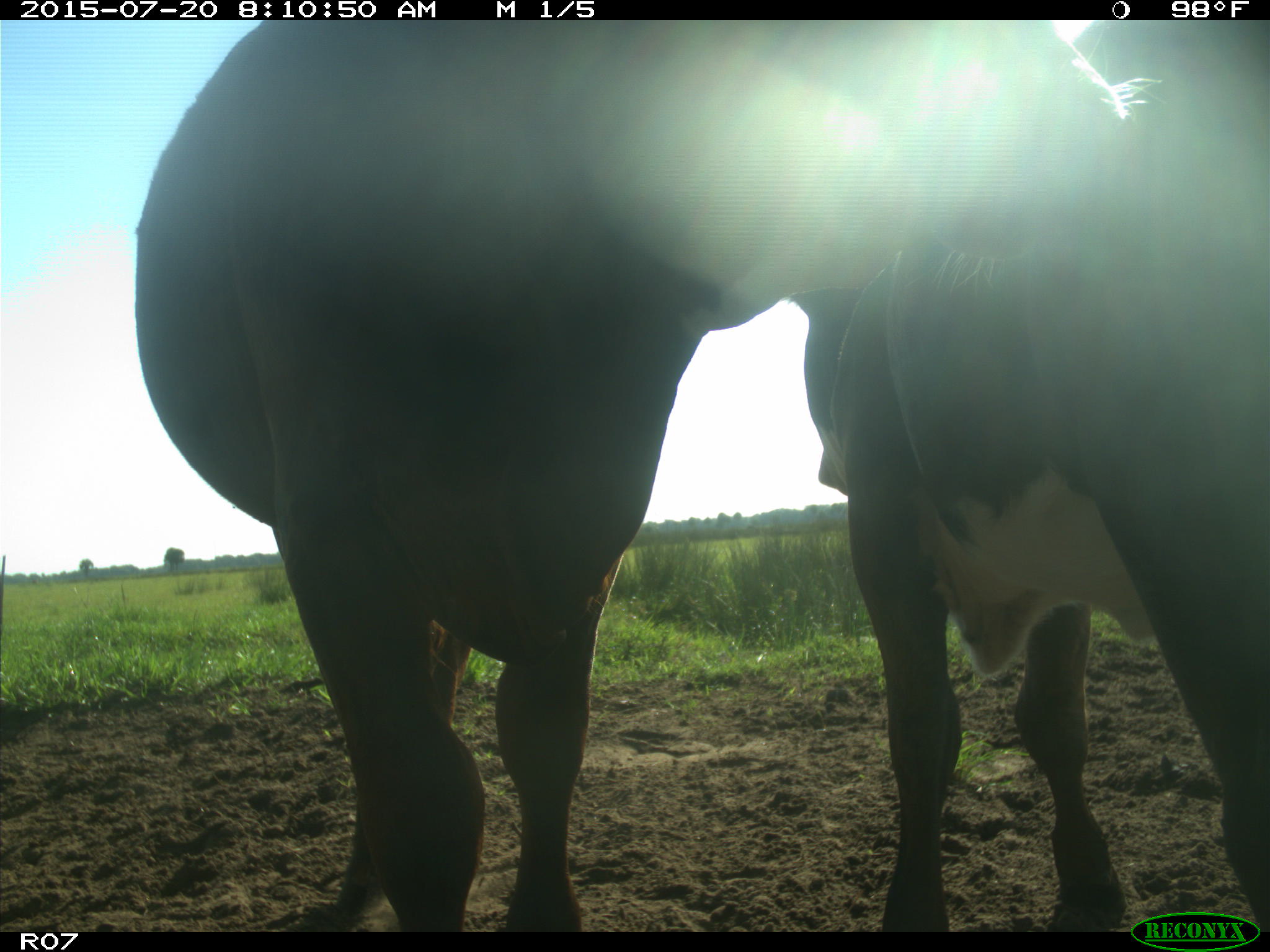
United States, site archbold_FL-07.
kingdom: Animalia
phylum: Chordata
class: Mammalia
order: Artiodactyla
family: Bovidae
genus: Bos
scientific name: Bos taurus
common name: domestic cow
Bos taurus (domestic cow).